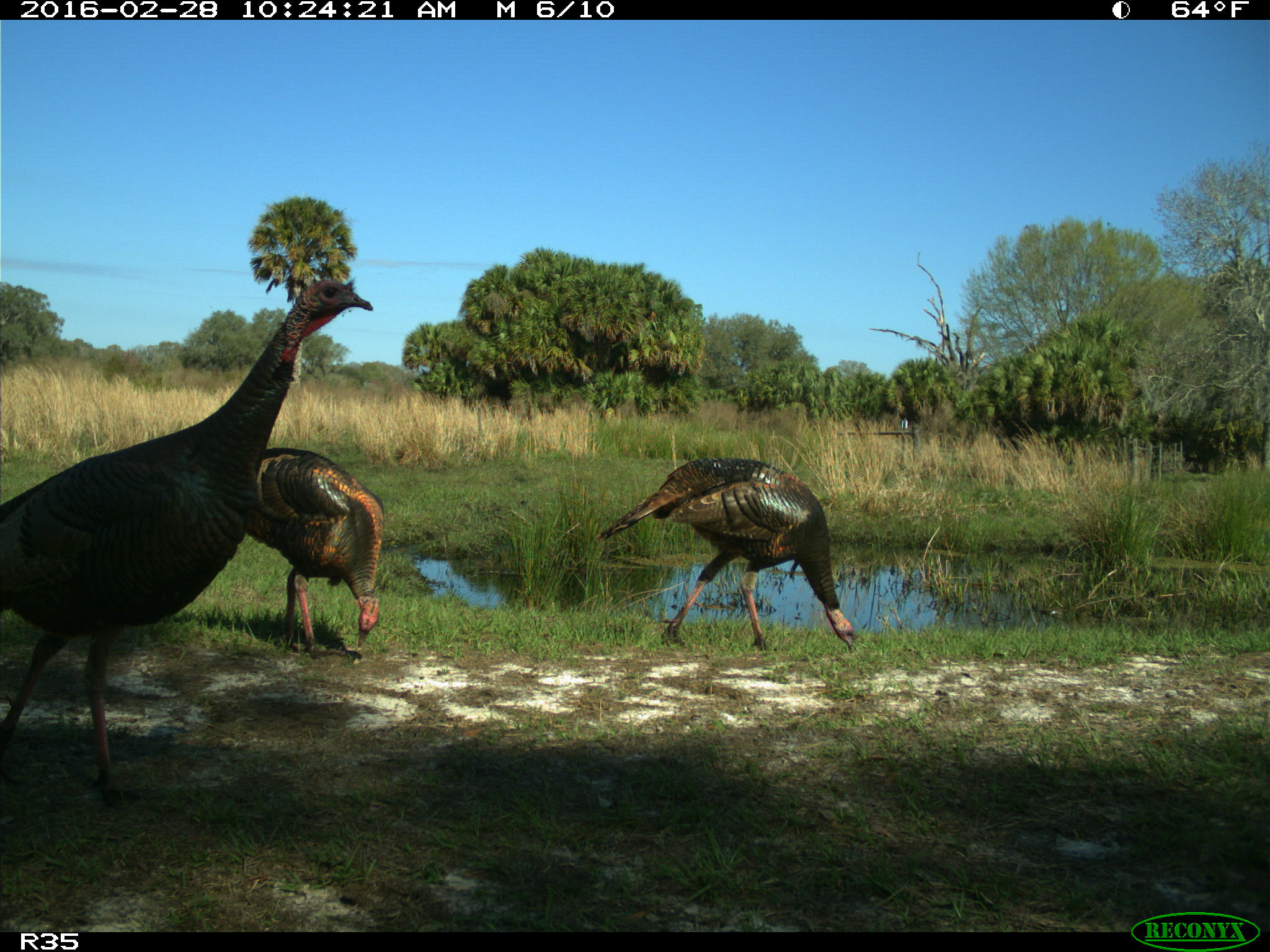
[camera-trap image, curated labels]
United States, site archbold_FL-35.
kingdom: Animalia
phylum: Chordata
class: Aves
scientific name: Aves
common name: birds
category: unidentified bird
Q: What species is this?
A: Unidentified bird (birds) (Aves).